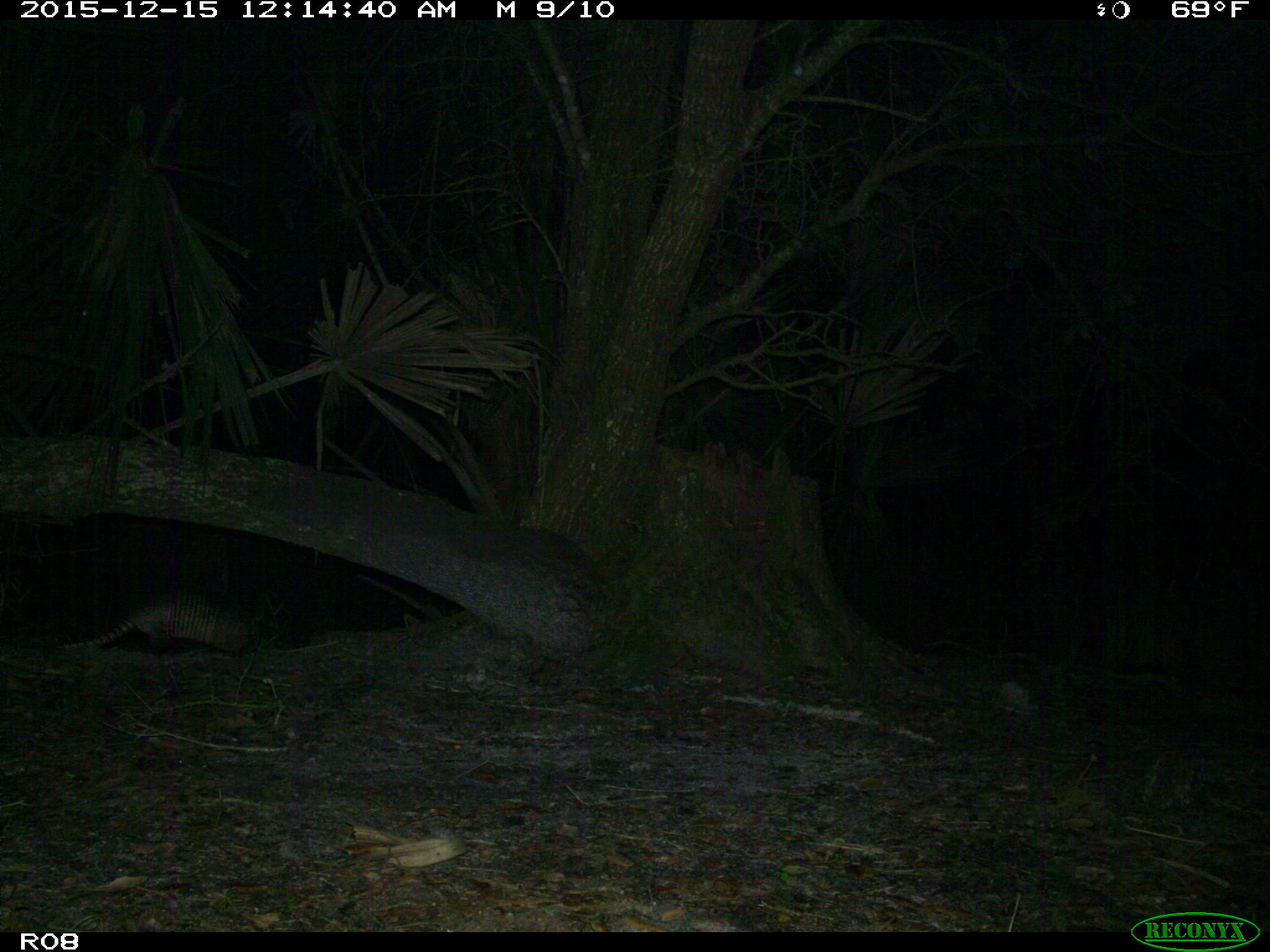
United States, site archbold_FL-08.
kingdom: Animalia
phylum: Chordata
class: Mammalia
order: Cingulata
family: Dasypodidae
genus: Dasypus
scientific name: Dasypus novemcinctus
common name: nine-banded armadillo